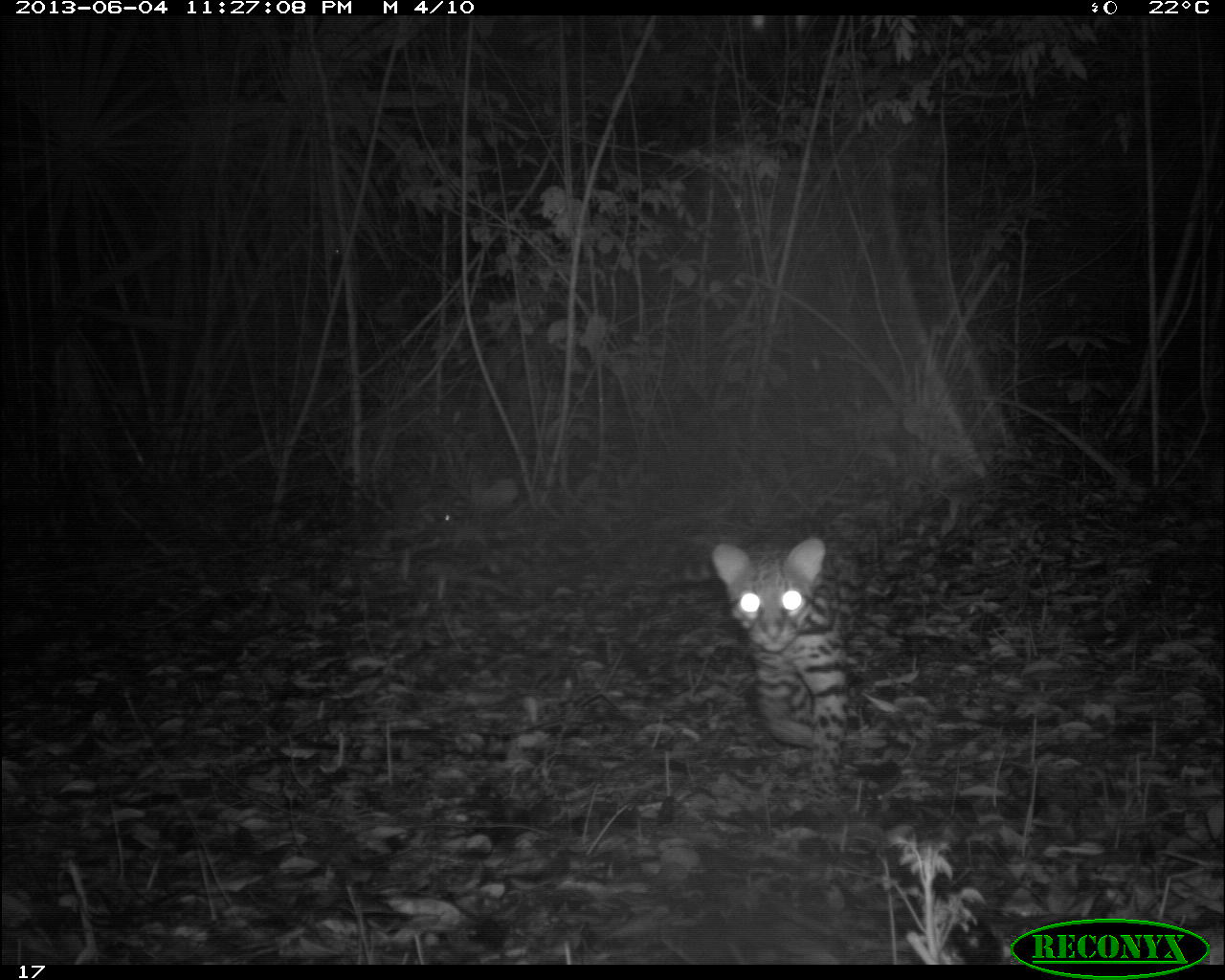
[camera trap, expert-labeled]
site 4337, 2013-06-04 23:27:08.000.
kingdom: Animalia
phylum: Chordata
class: Mammalia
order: Carnivora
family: Felidae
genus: Leopardus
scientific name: Leopardus pardalis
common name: ocelot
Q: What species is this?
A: Leopardus pardalis (ocelot).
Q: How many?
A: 1.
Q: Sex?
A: Male.